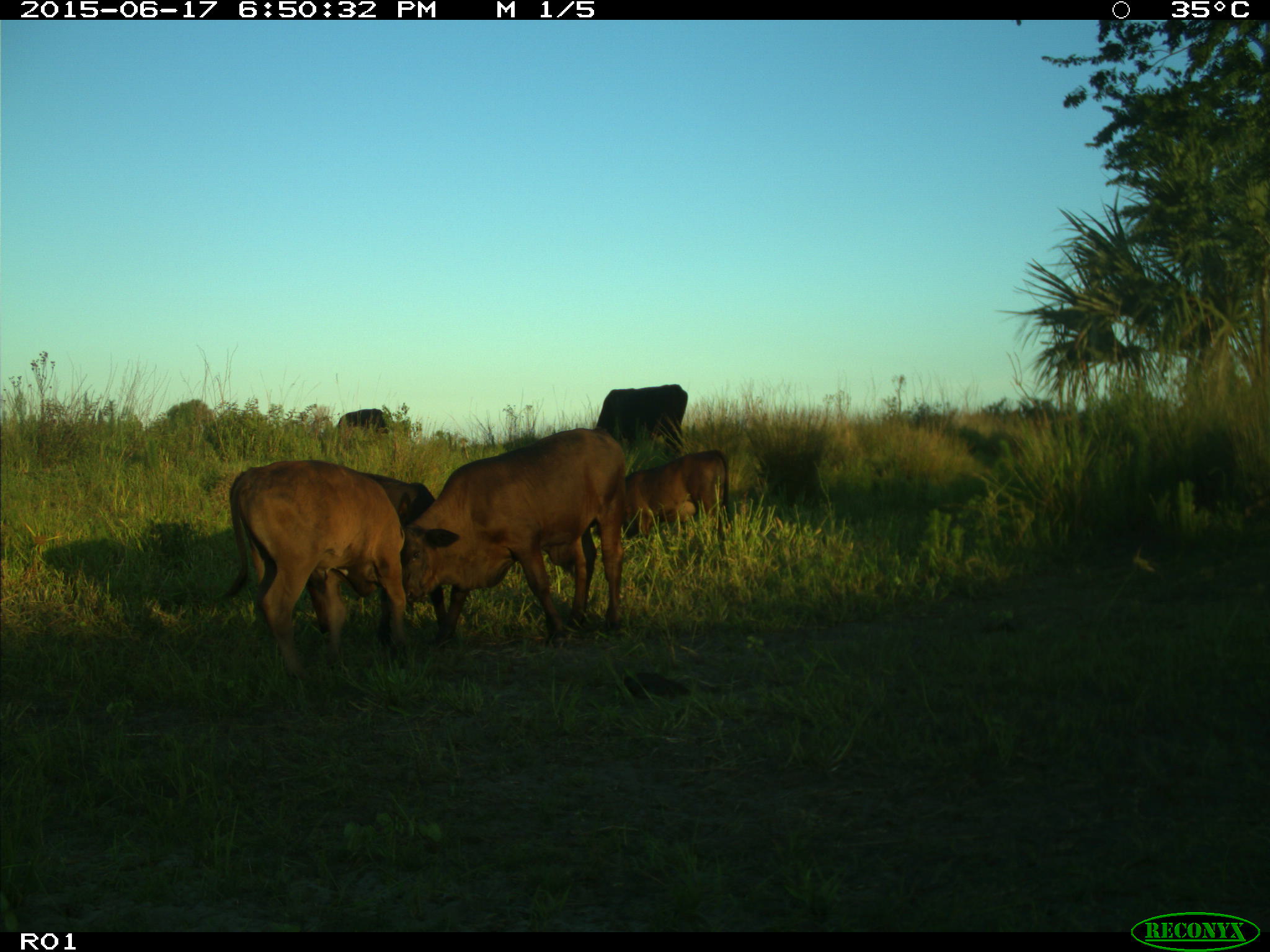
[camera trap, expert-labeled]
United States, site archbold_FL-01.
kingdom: Animalia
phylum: Chordata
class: Mammalia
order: Artiodactyla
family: Bovidae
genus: Bos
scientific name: Bos taurus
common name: domestic cow